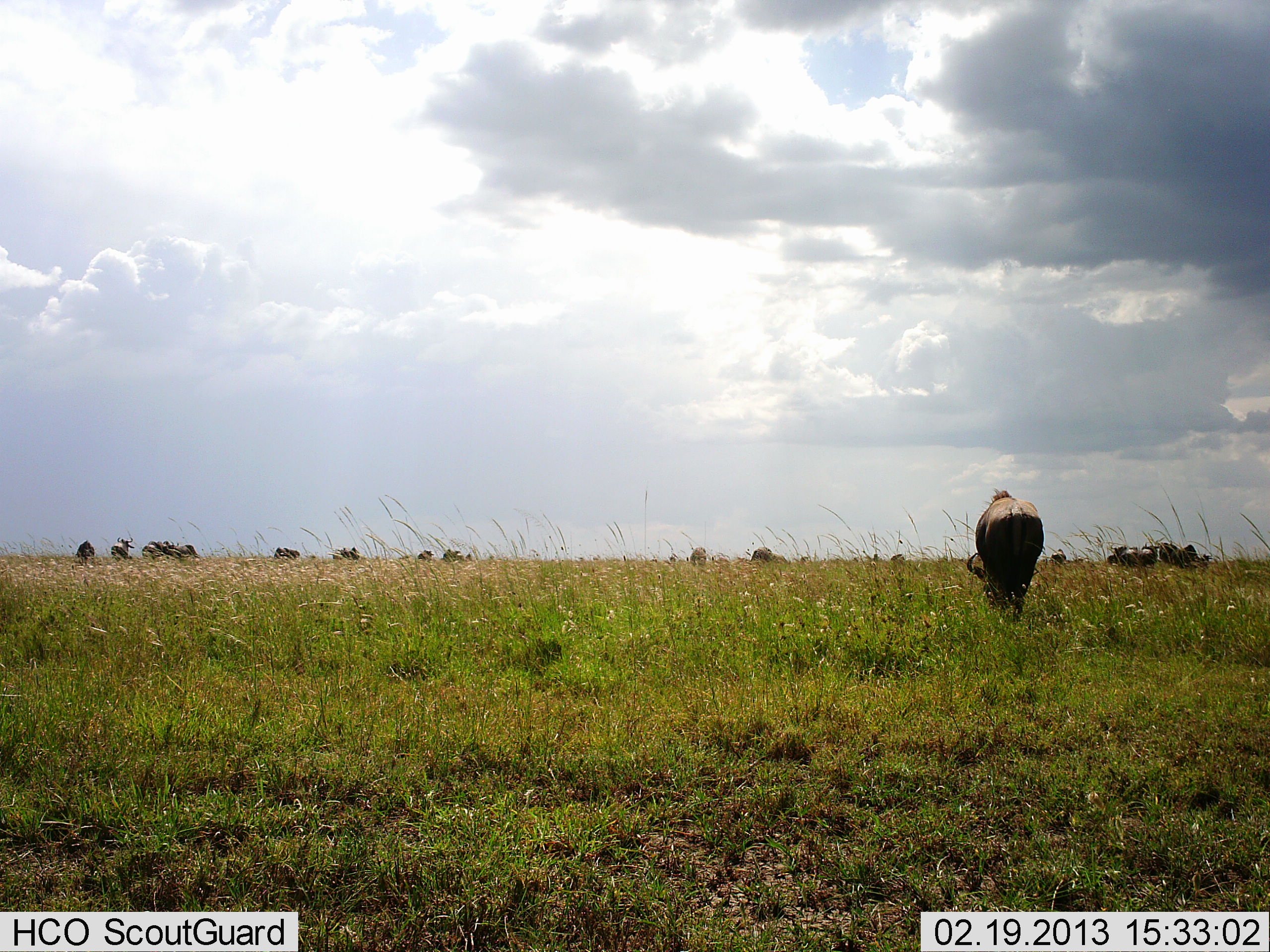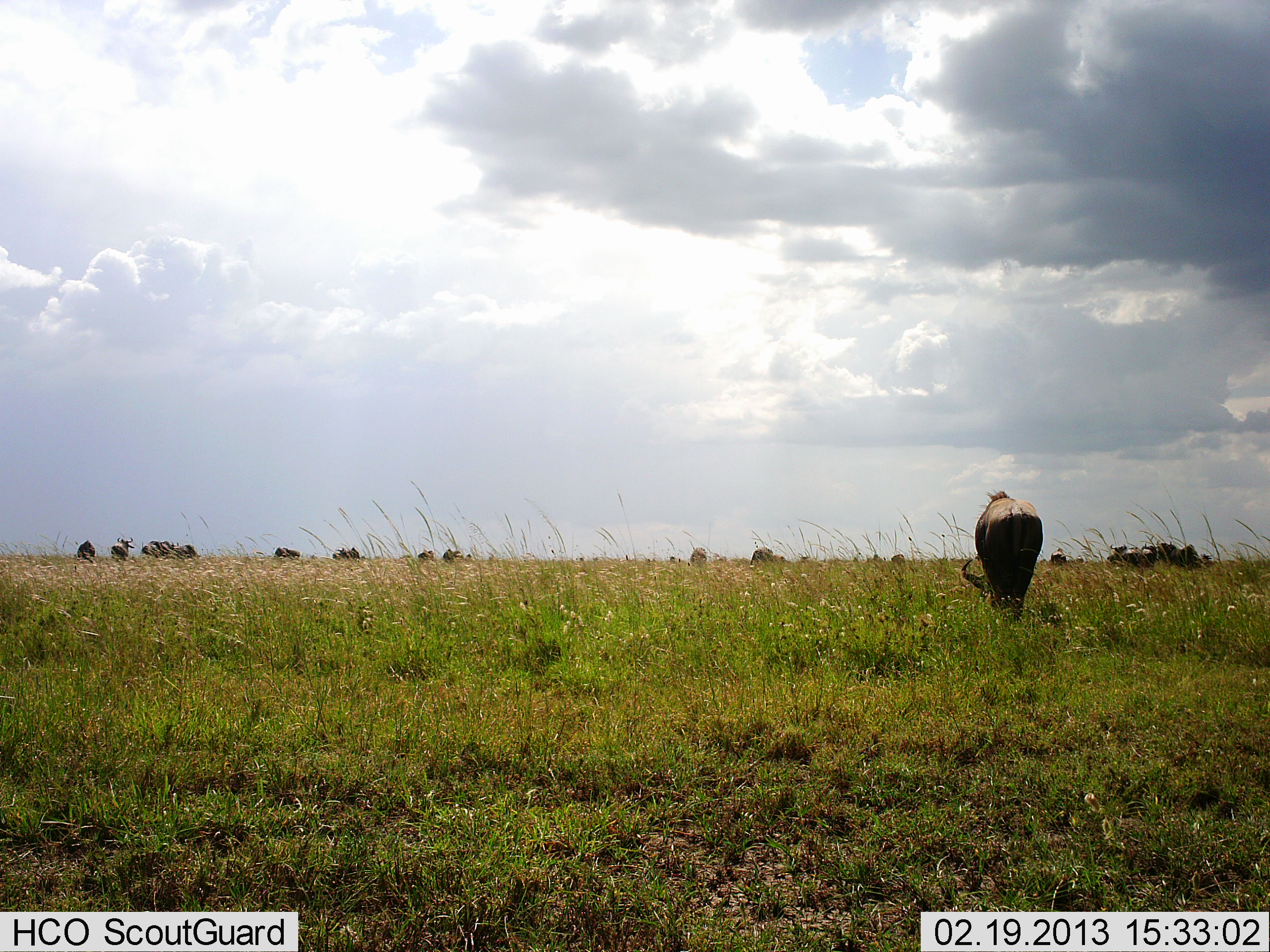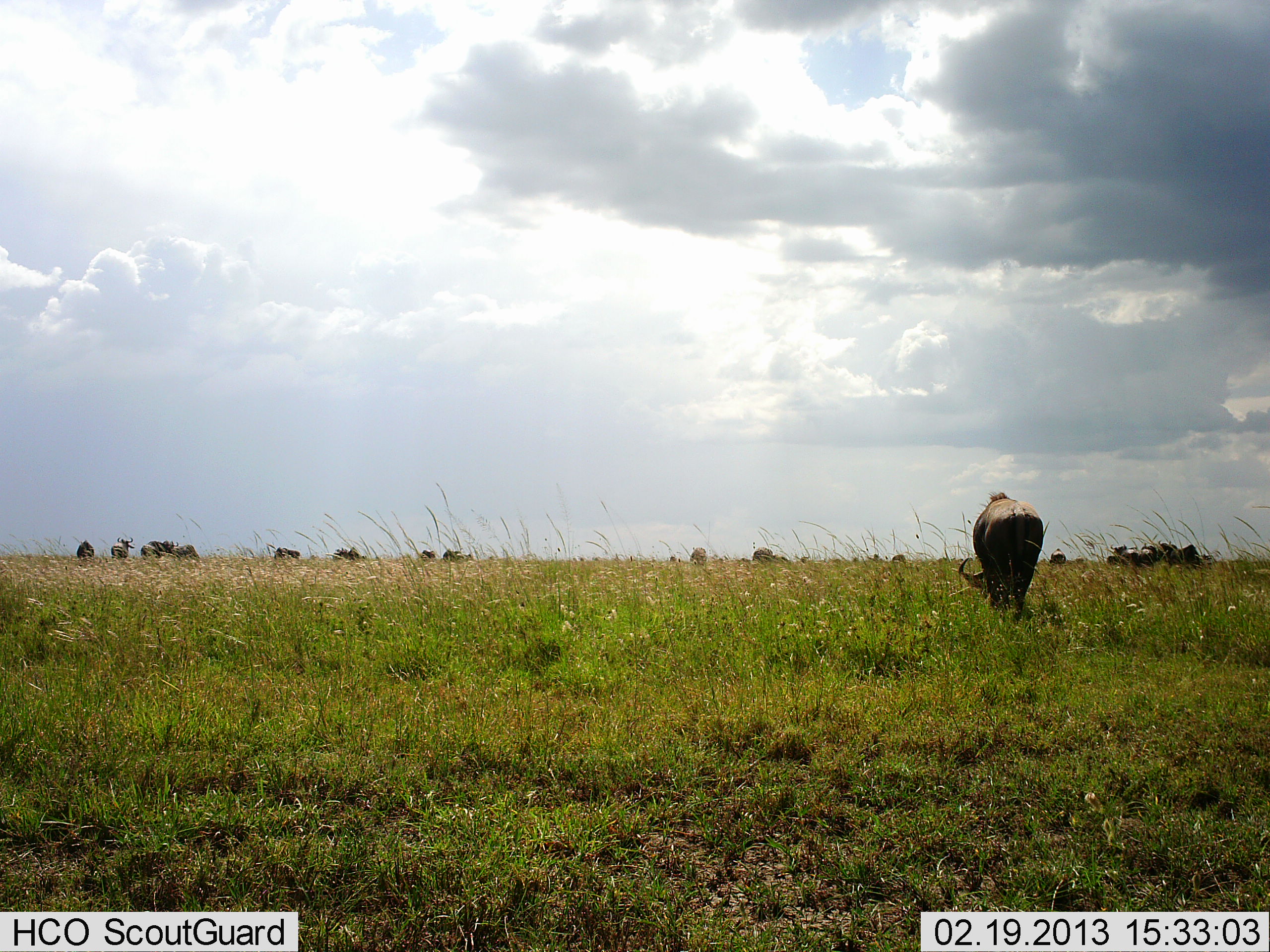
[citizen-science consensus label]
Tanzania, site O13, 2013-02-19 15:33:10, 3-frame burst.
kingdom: Animalia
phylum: Chordata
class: Mammalia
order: Artiodactyla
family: Bovidae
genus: Connochaetes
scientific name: Connochaetes taurinus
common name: blue wildebeest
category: wildebeest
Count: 11-50.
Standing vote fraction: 72%.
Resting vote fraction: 0%.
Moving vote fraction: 17%.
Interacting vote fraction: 0%.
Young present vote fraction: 0%.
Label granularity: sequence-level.